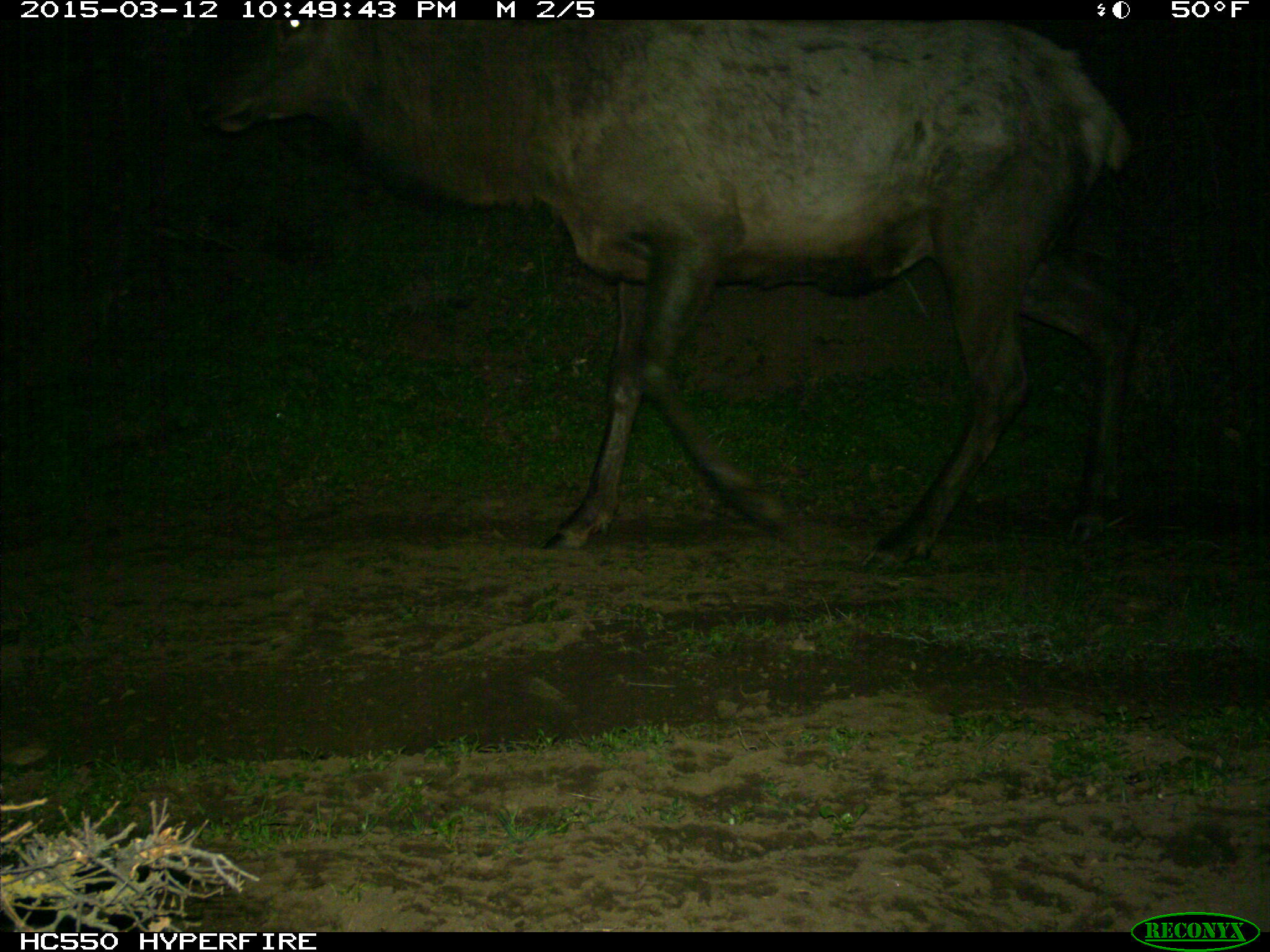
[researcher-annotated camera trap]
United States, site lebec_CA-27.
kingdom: Animalia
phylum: Chordata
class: Mammalia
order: Artiodactyla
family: Cervidae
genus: Cervus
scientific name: Cervus canadensis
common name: elk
Cervus canadensis (elk).